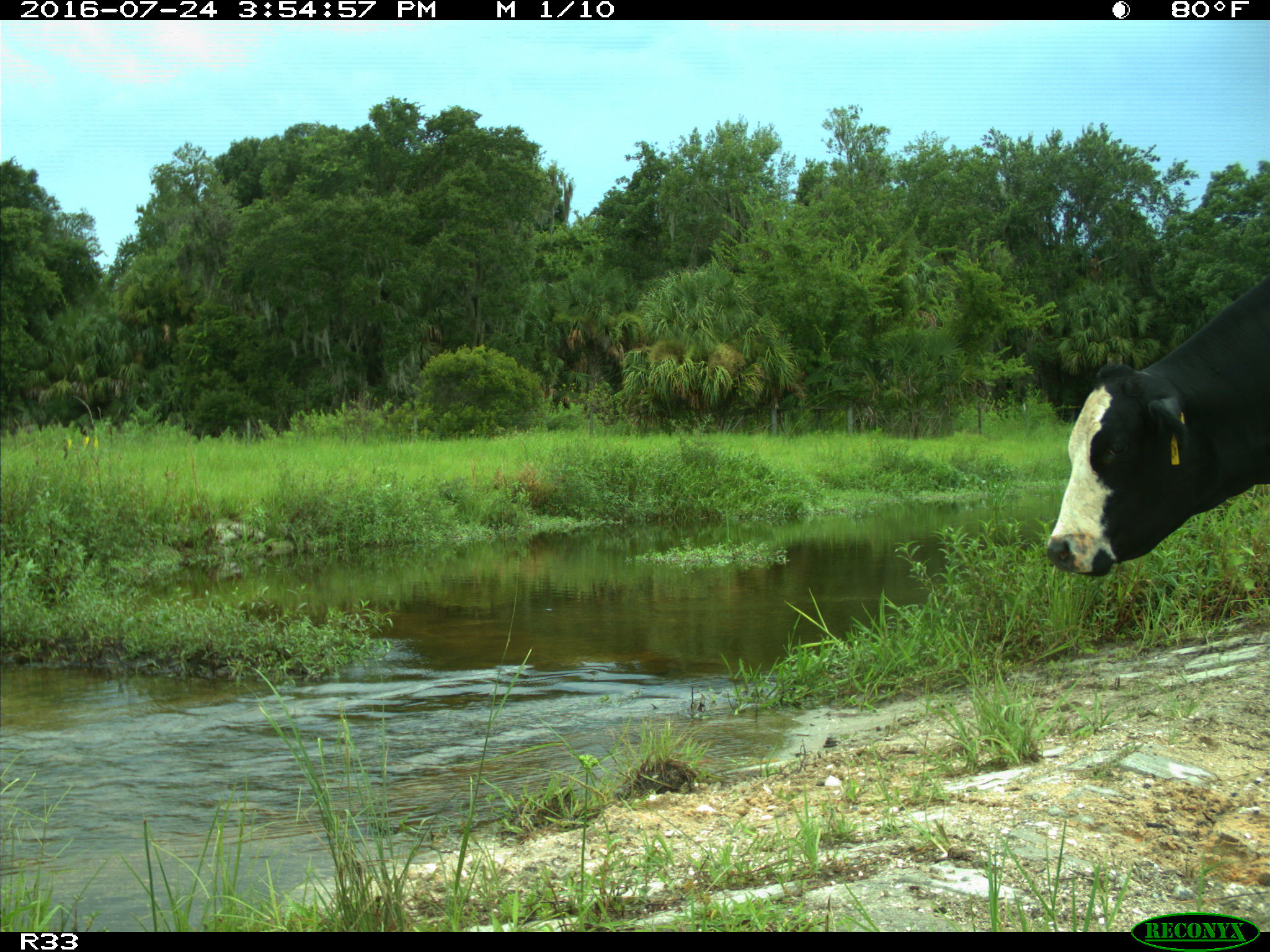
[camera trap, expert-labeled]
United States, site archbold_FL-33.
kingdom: Animalia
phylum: Chordata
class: Mammalia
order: Artiodactyla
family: Bovidae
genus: Bos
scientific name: Bos taurus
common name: domestic cow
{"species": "Bos taurus (domestic cow)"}